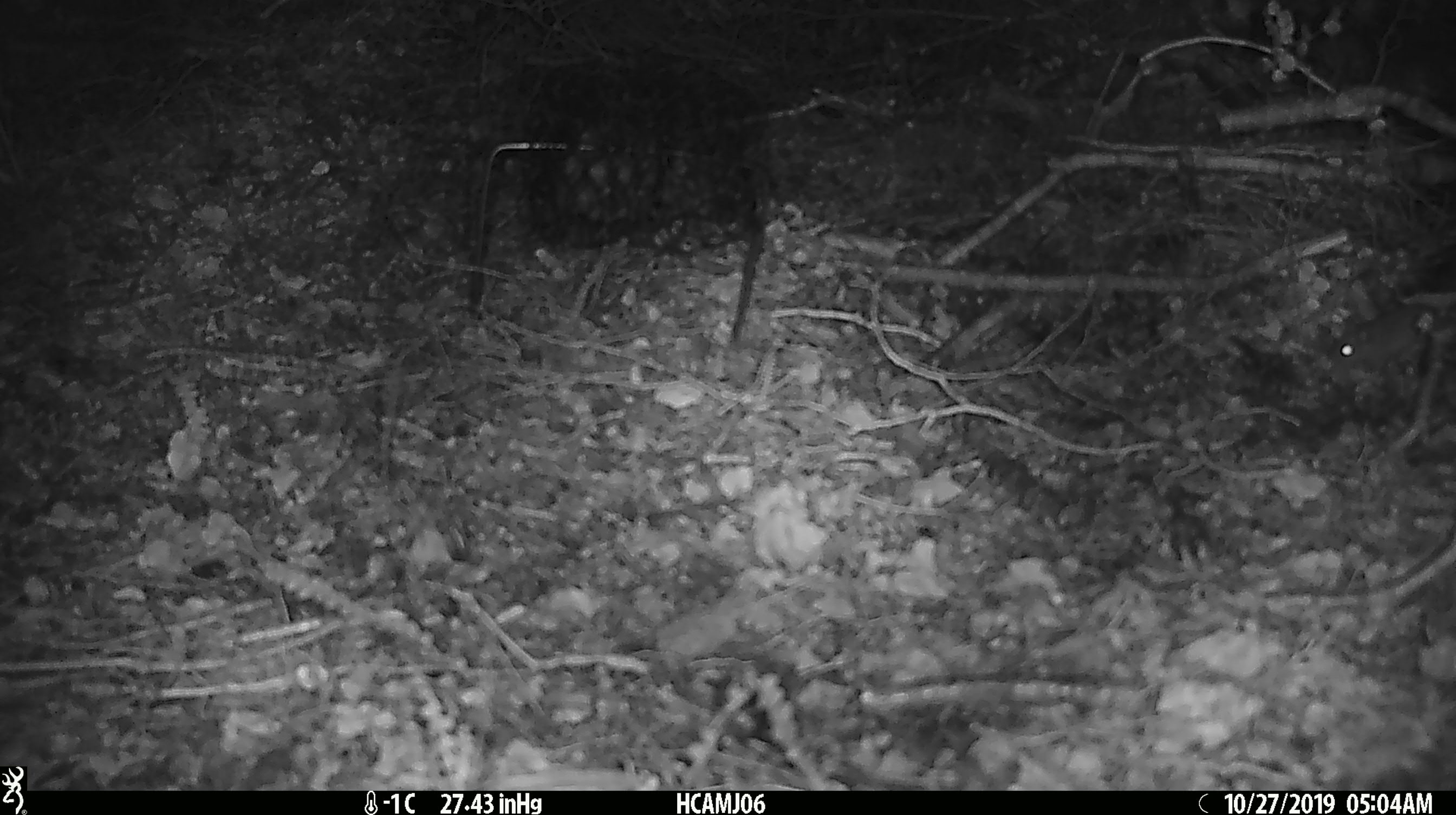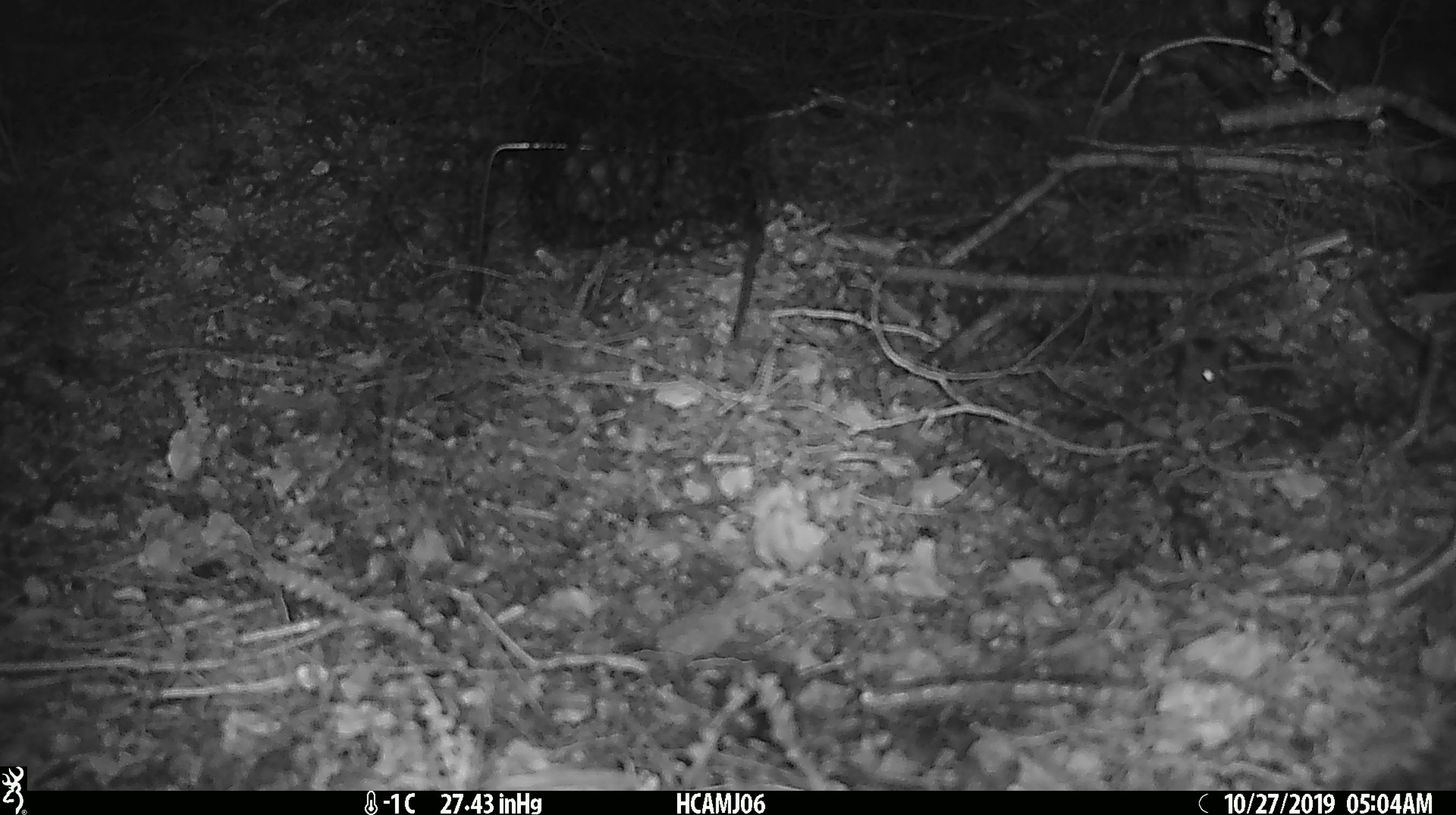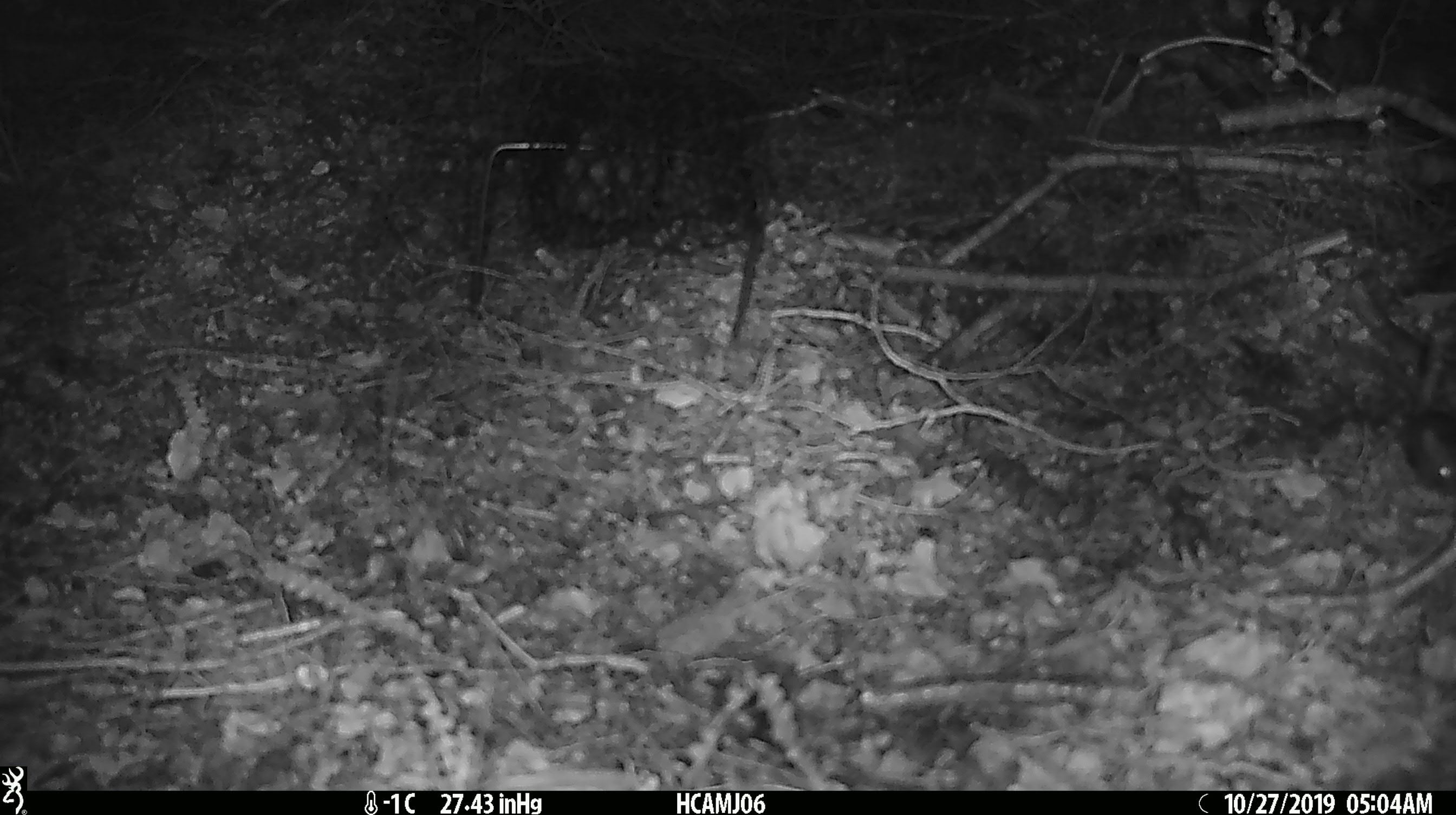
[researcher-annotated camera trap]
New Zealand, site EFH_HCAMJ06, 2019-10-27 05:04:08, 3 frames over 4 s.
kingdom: Animalia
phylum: Chordata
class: Mammalia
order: Rodentia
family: Muridae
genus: Mus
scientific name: Mus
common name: mouse